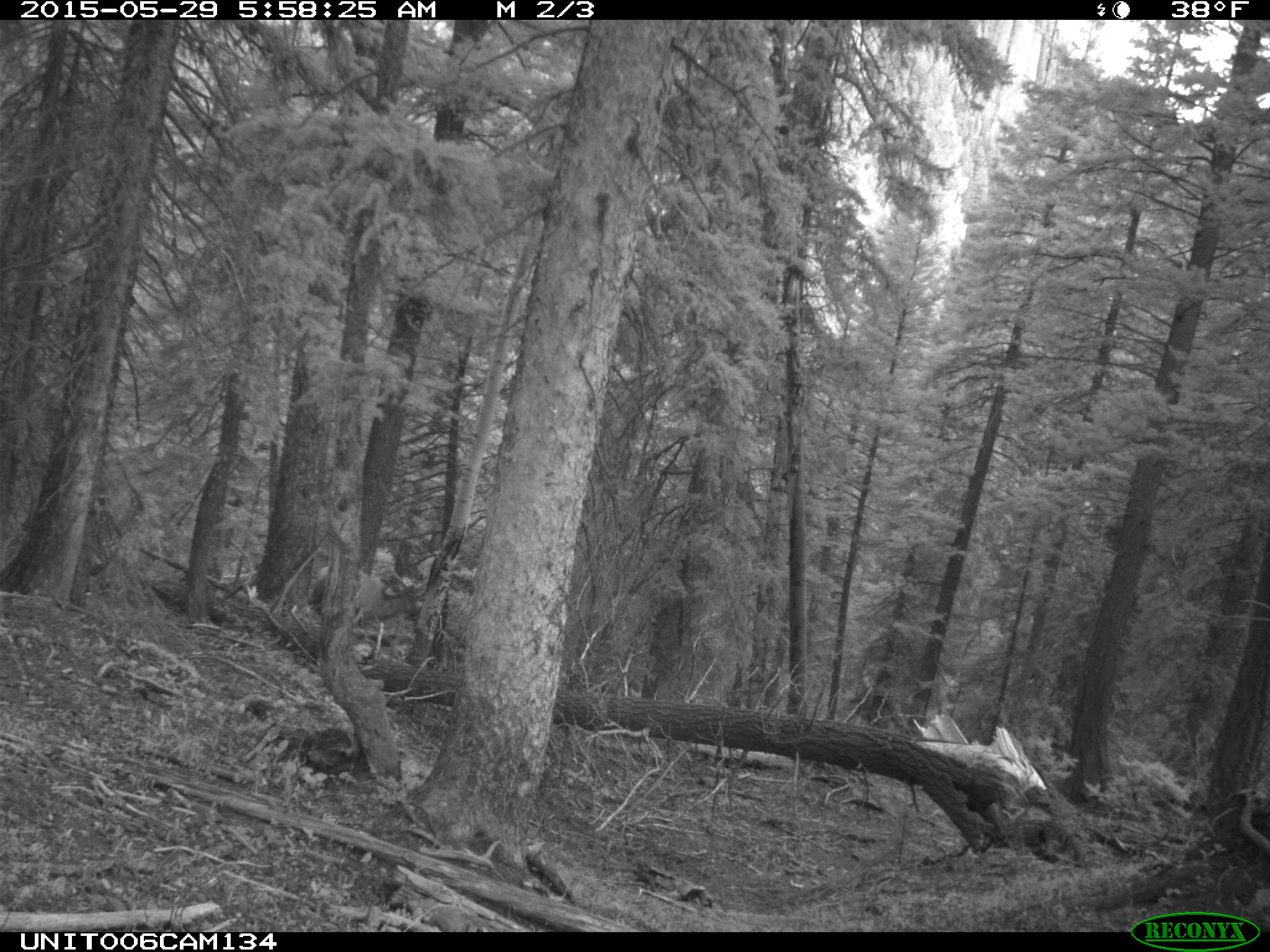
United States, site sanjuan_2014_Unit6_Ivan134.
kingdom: Animalia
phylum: Chordata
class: Mammalia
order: Artiodactyla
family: Cervidae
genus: Cervus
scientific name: Cervus elaphus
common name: red deer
Cervus elaphus (red deer).